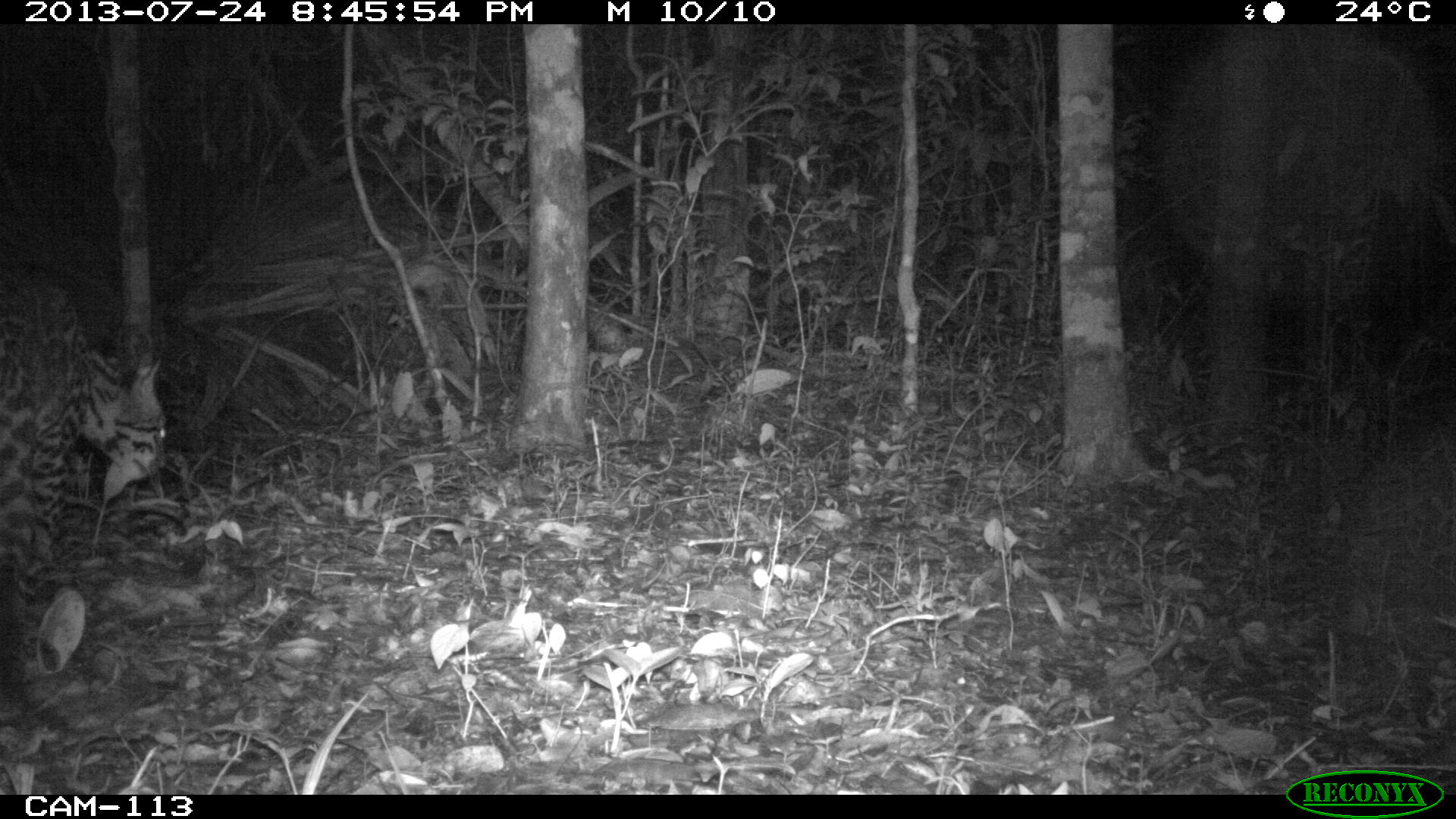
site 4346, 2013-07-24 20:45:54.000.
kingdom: Animalia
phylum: Chordata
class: Mammalia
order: Carnivora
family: Felidae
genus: Leopardus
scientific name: Leopardus pardalis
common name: ocelot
Leopardus pardalis (ocelot), count 1.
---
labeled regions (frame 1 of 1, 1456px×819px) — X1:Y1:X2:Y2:
leopardus pardalis: 0:264:164:655